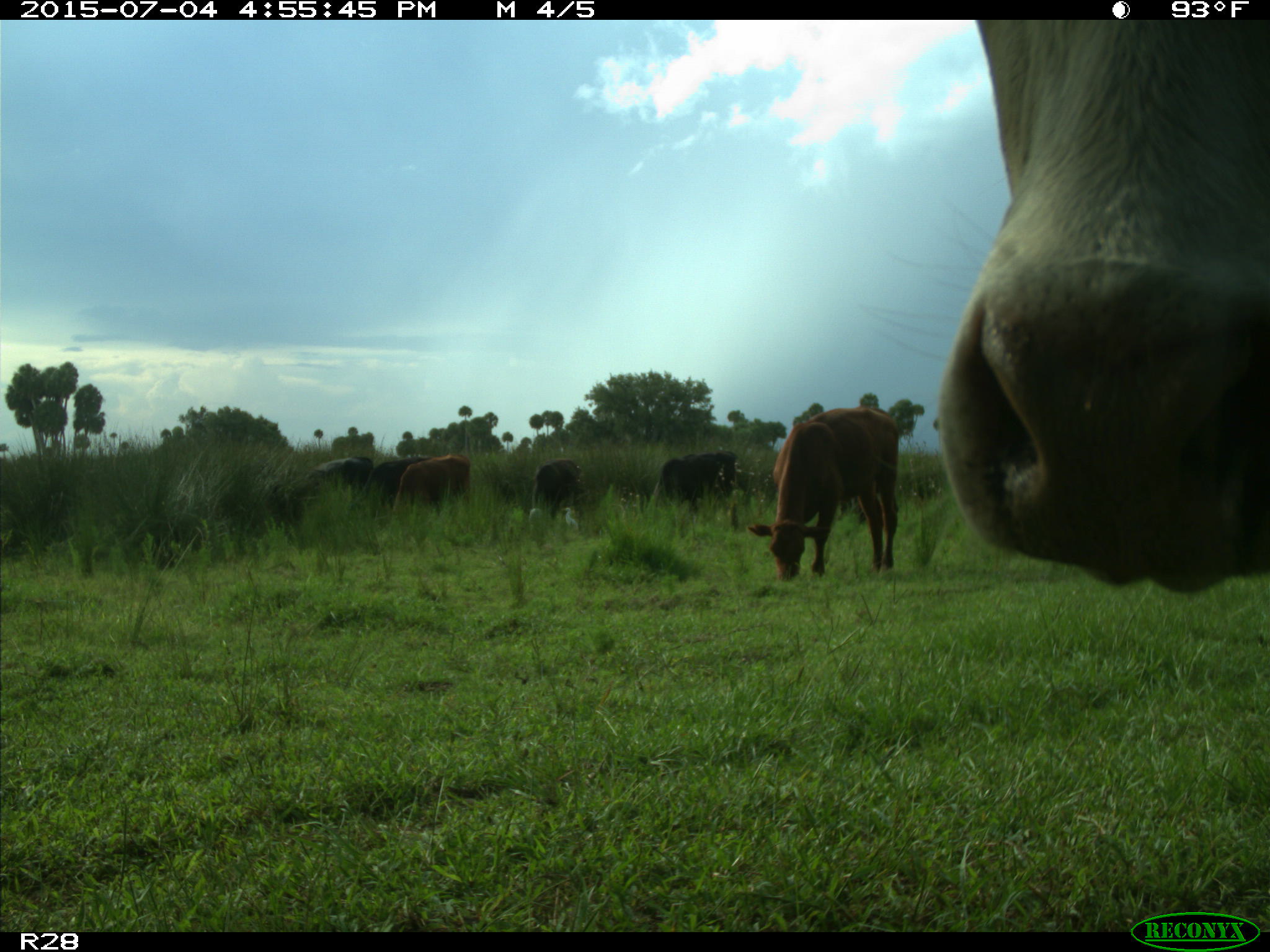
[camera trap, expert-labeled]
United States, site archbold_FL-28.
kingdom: Animalia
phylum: Chordata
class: Mammalia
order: Artiodactyla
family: Bovidae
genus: Bos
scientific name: Bos taurus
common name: domestic cow